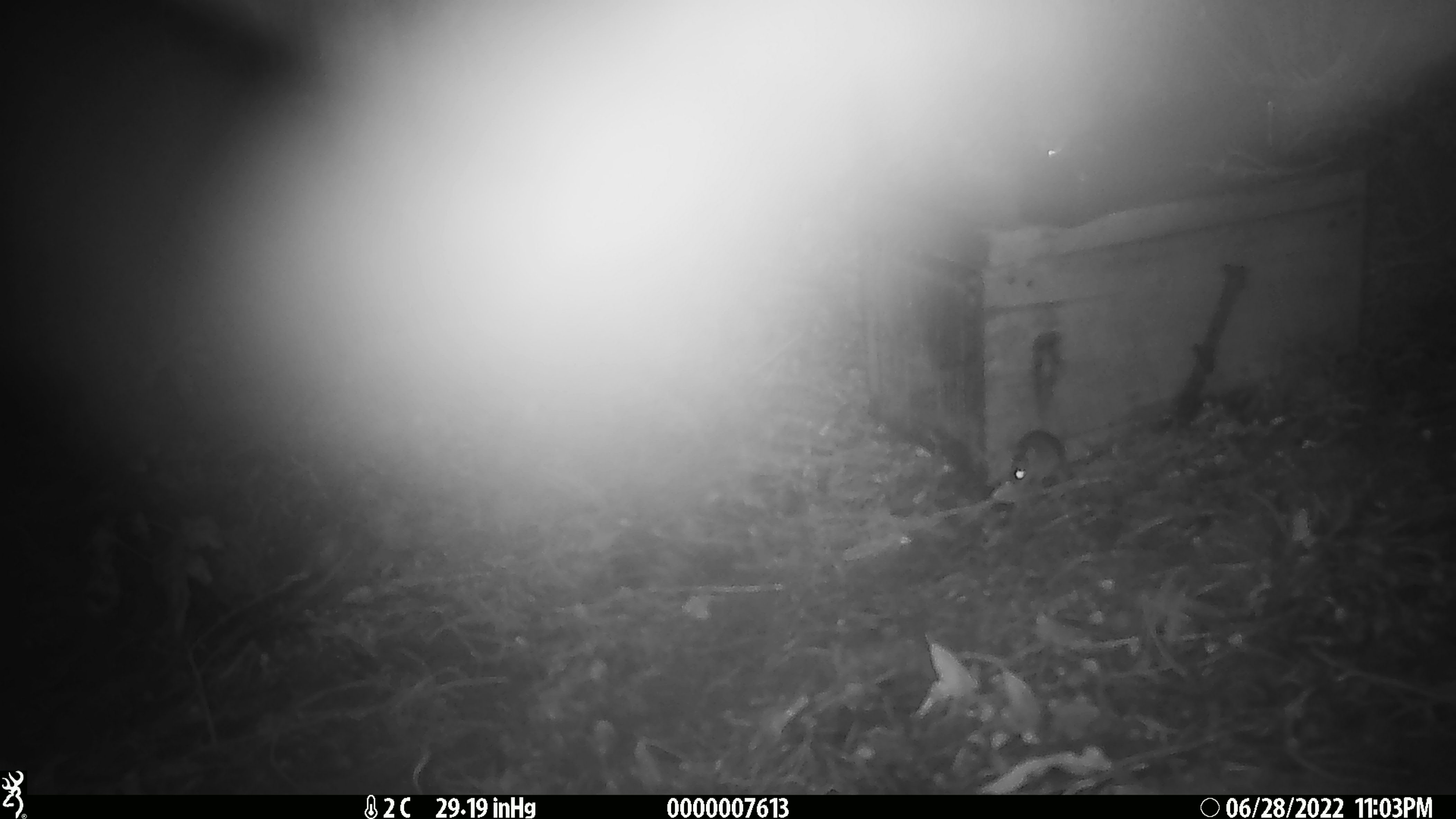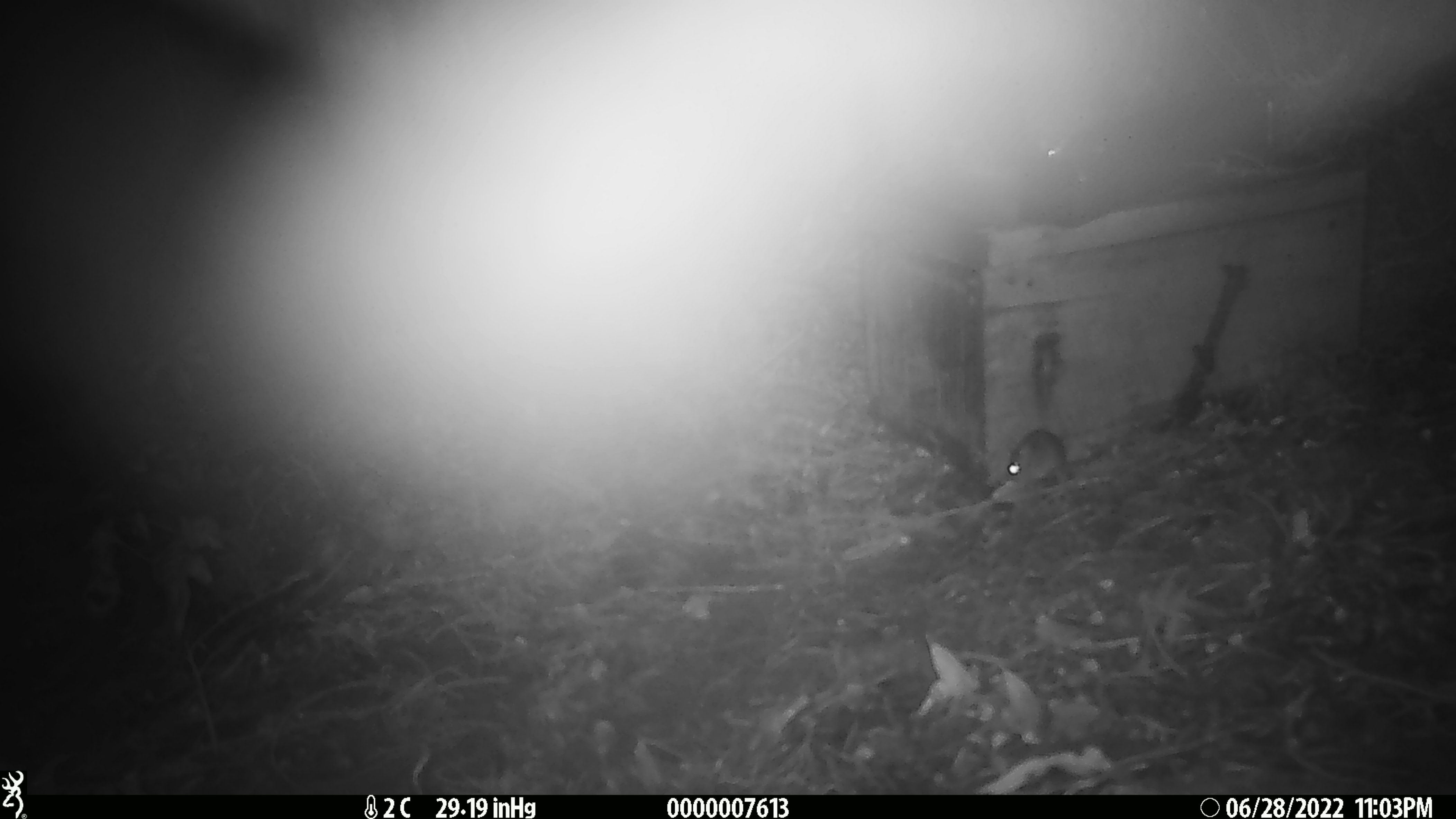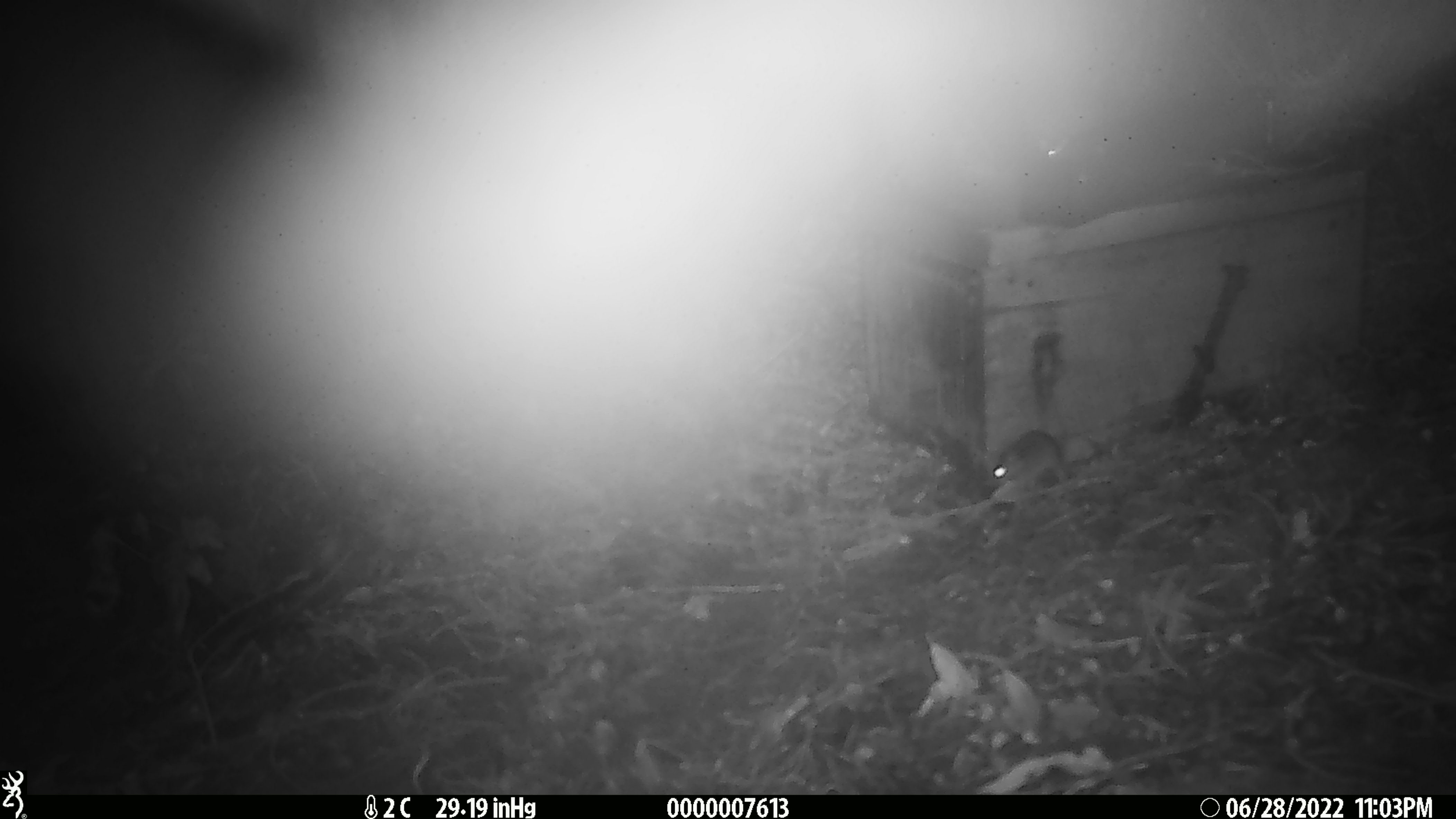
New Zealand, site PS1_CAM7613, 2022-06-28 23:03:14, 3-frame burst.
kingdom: Animalia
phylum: Chordata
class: Mammalia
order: Rodentia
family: Muridae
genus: Mus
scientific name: Mus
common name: mouse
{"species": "mouse (Mus)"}